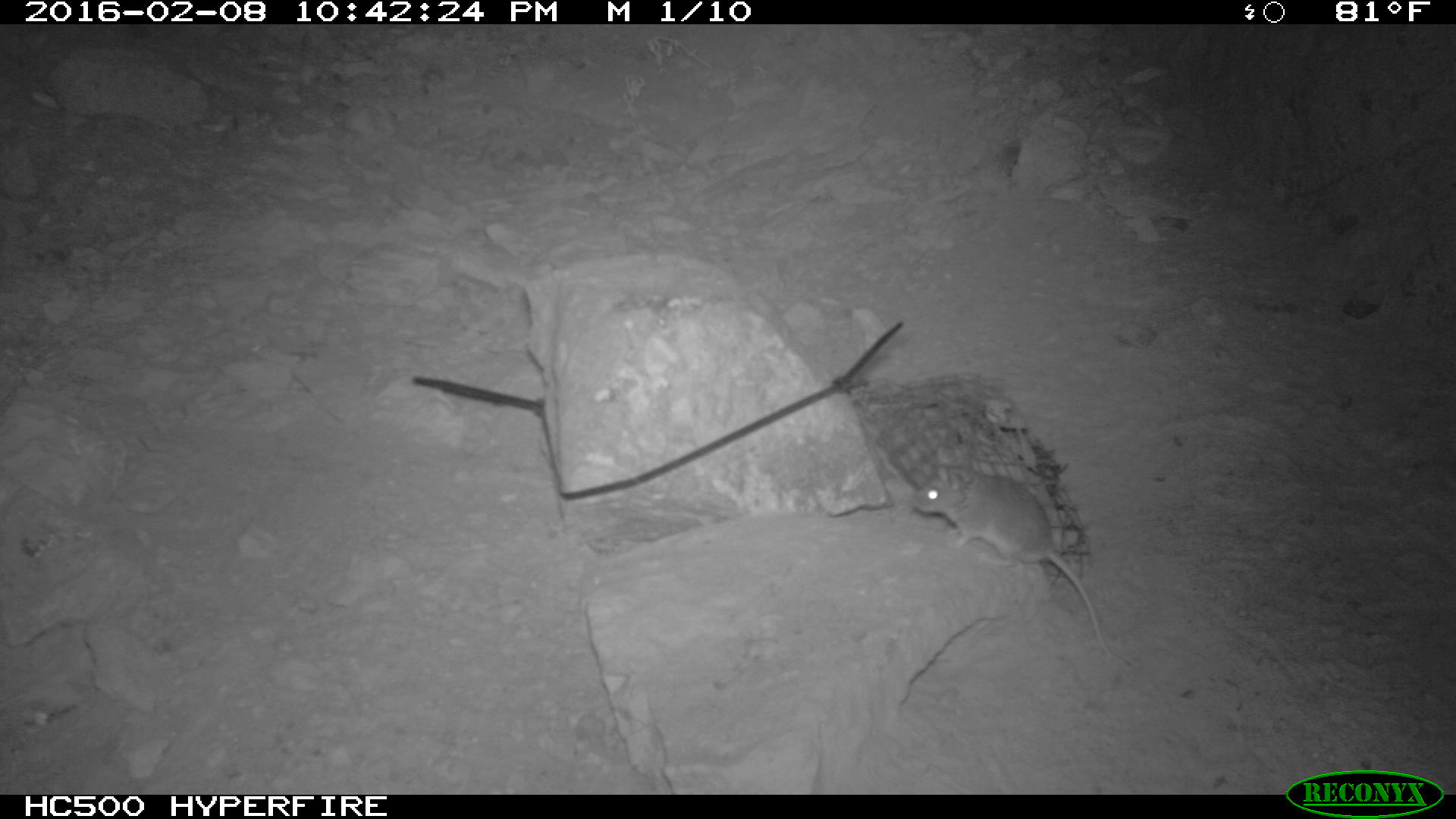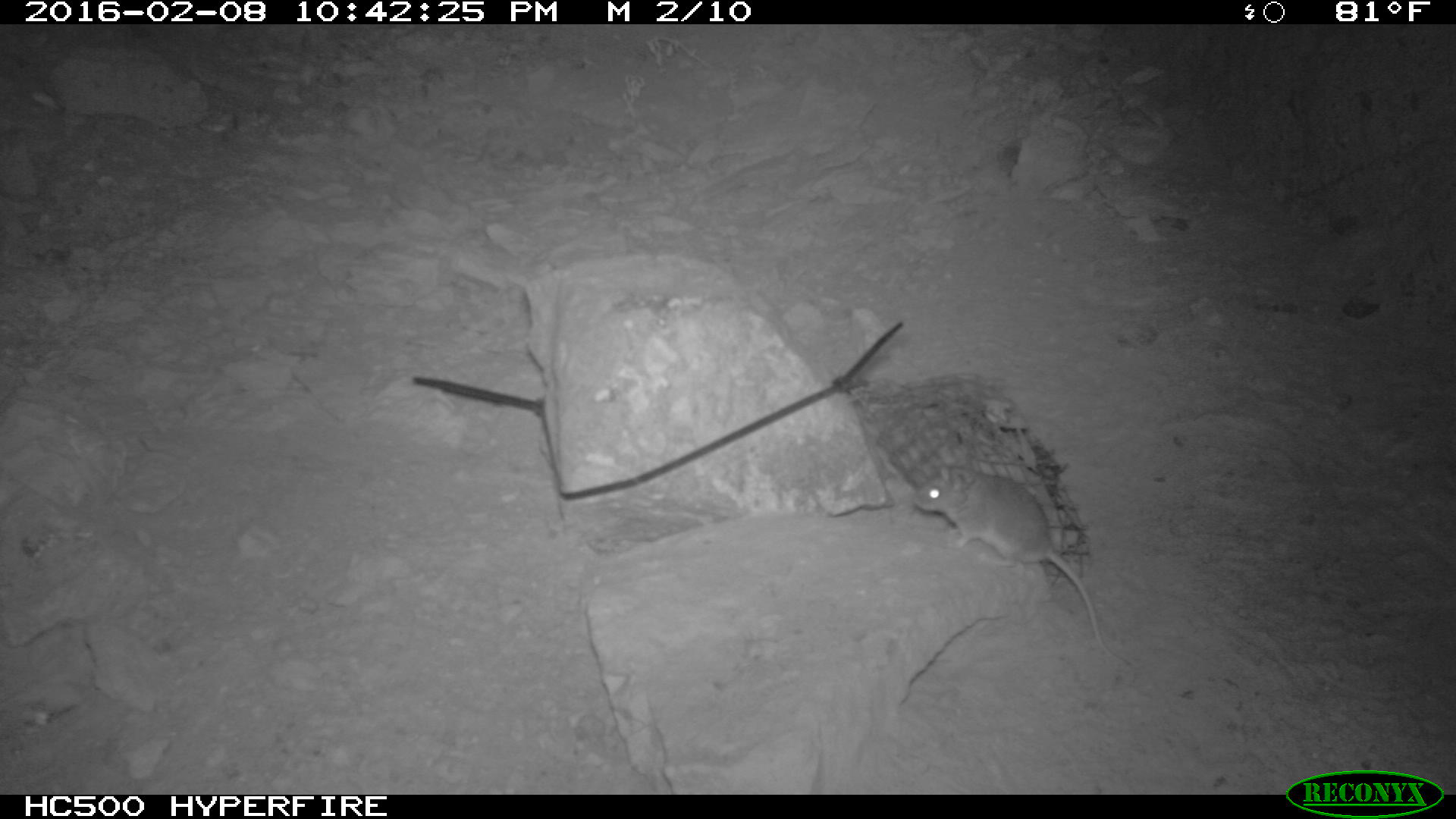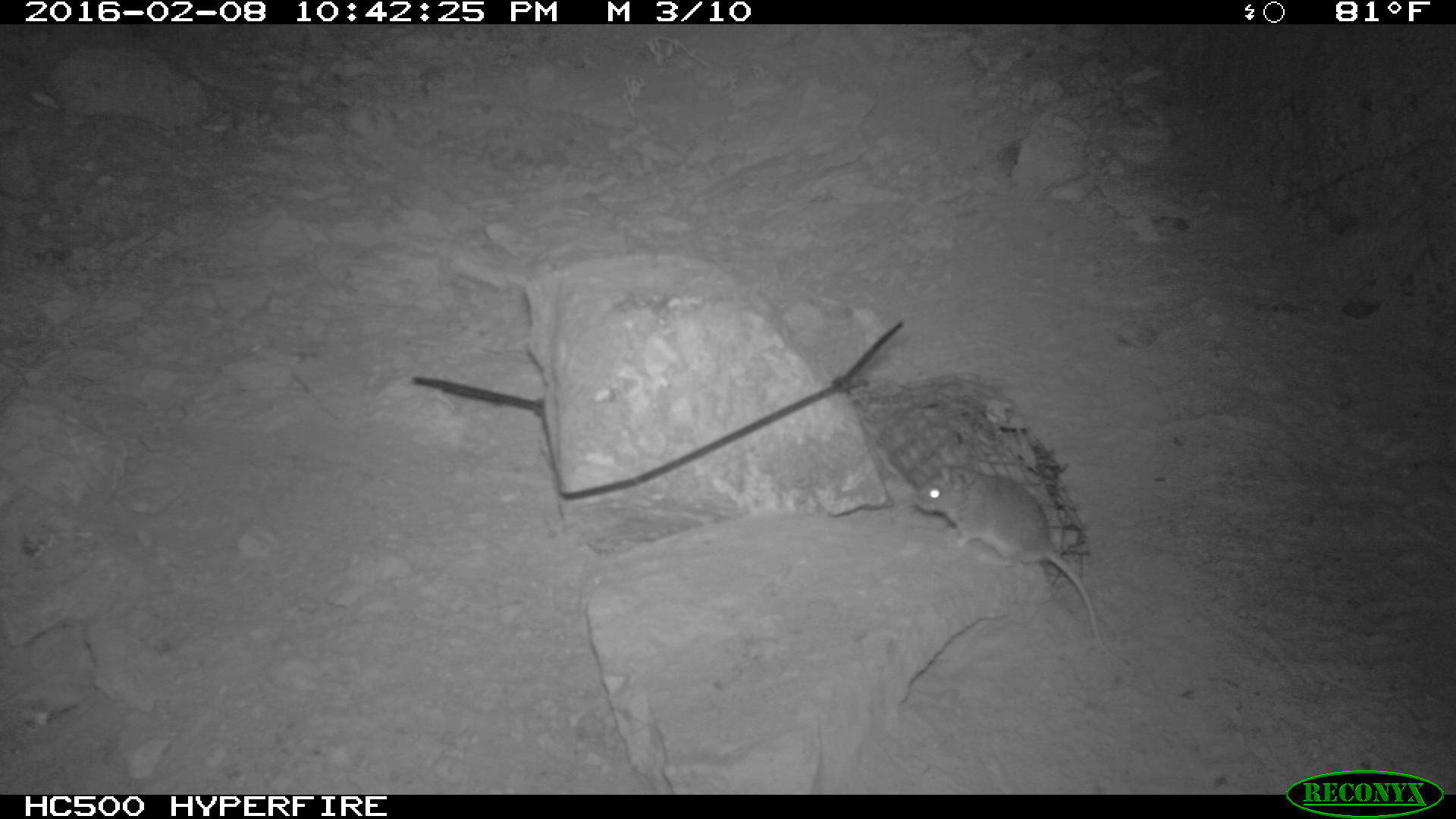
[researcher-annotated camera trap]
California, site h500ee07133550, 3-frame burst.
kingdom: Animalia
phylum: Chordata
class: Mammalia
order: Rodentia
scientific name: Rodentia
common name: rodent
Rodent (Rodentia).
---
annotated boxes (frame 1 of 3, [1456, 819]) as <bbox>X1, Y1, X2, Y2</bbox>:
rodent: <bbox>913, 464, 1131, 670</bbox>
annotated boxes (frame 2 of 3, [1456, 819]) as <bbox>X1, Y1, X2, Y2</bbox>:
rodent: <bbox>910, 464, 1134, 672</bbox>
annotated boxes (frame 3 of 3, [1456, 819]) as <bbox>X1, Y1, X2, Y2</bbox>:
rodent: <bbox>908, 457, 1101, 640</bbox>